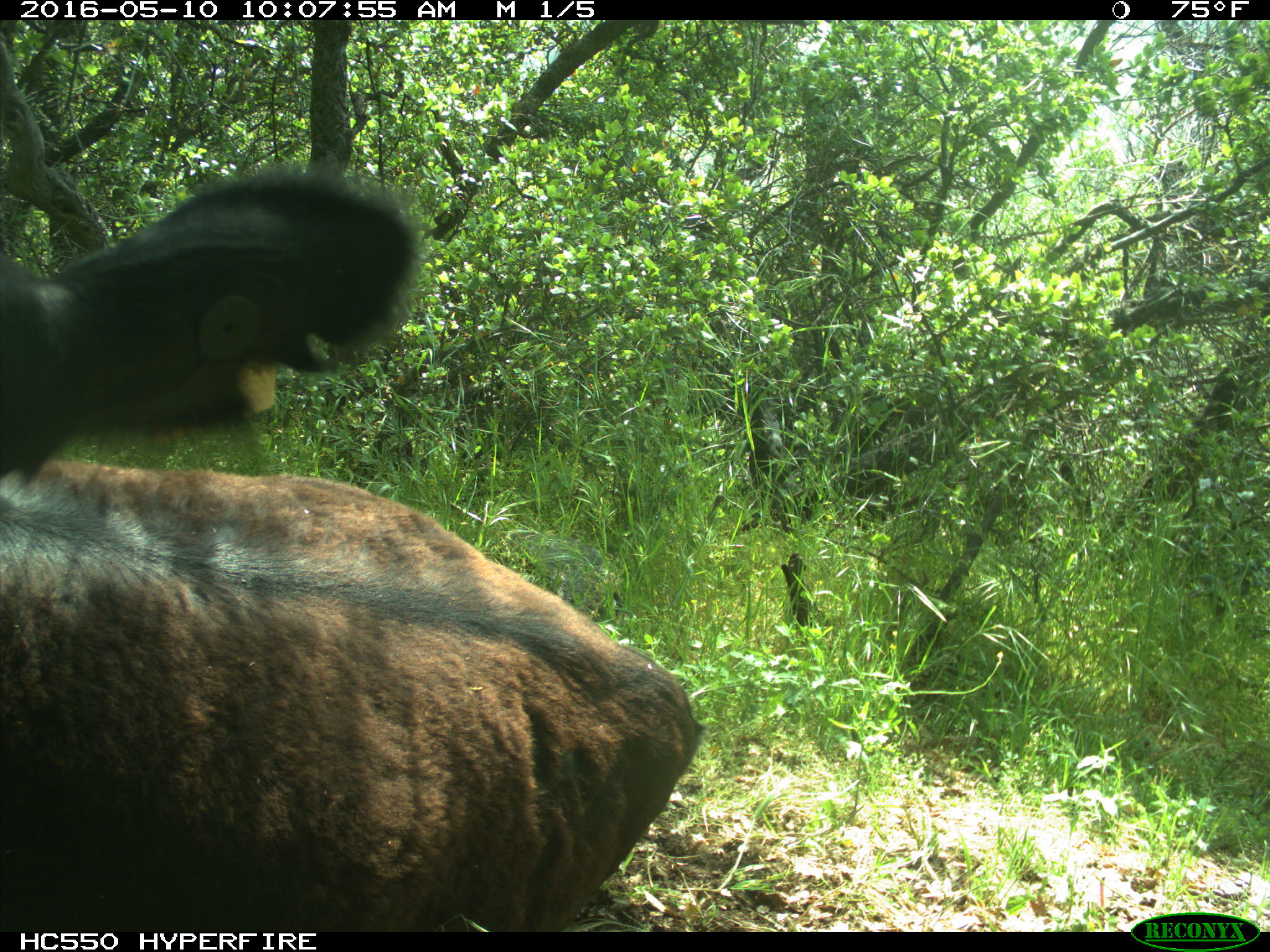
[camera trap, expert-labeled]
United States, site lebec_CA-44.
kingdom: Animalia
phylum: Chordata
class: Mammalia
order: Artiodactyla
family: Bovidae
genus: Bos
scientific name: Bos taurus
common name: domestic cow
Bos taurus (domestic cow).